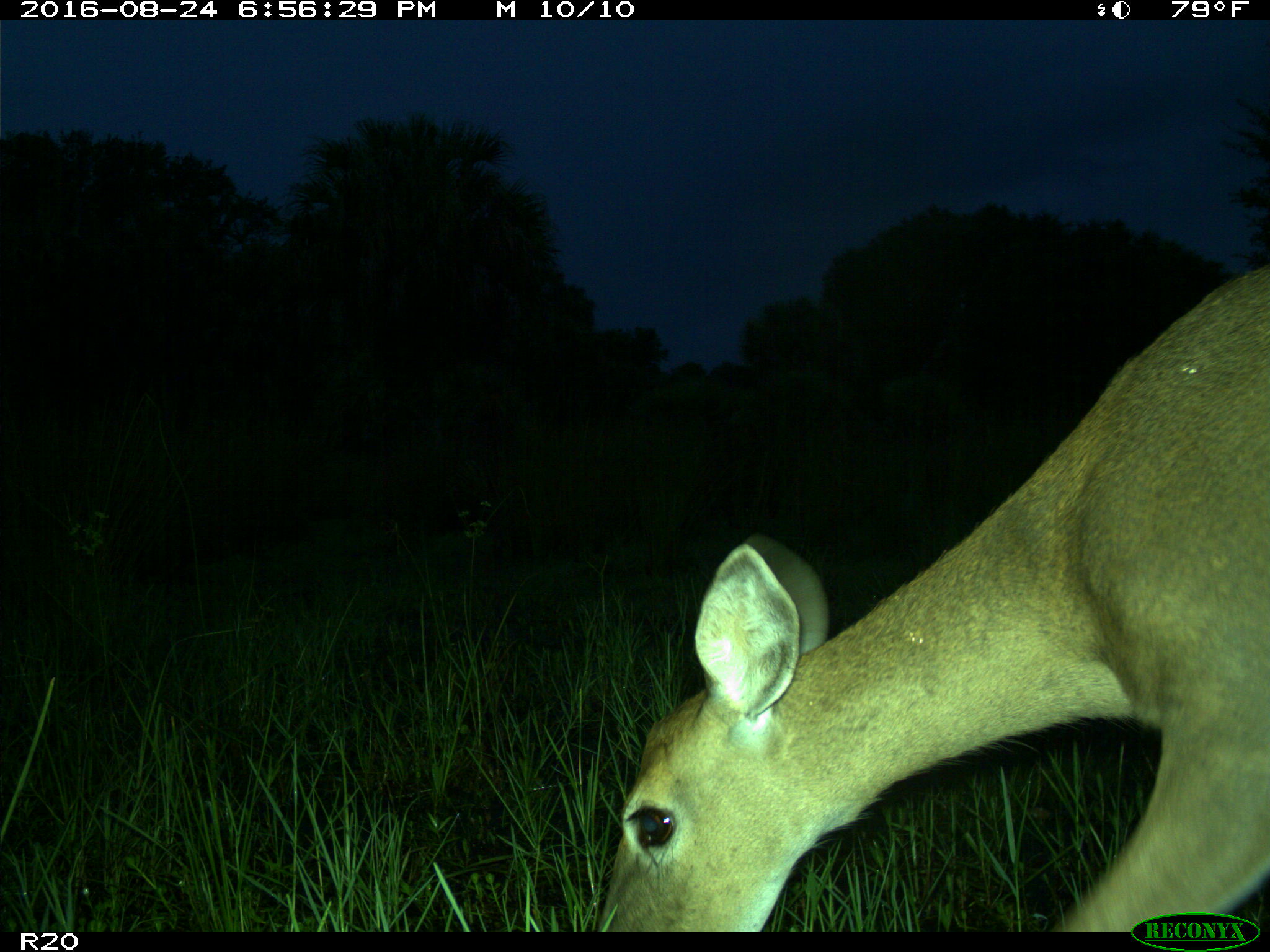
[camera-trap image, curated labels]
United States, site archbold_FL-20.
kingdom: Animalia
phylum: Chordata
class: Mammalia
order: Artiodactyla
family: Cervidae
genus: Odocoileus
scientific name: Odocoileus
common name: deer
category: unidentified deer